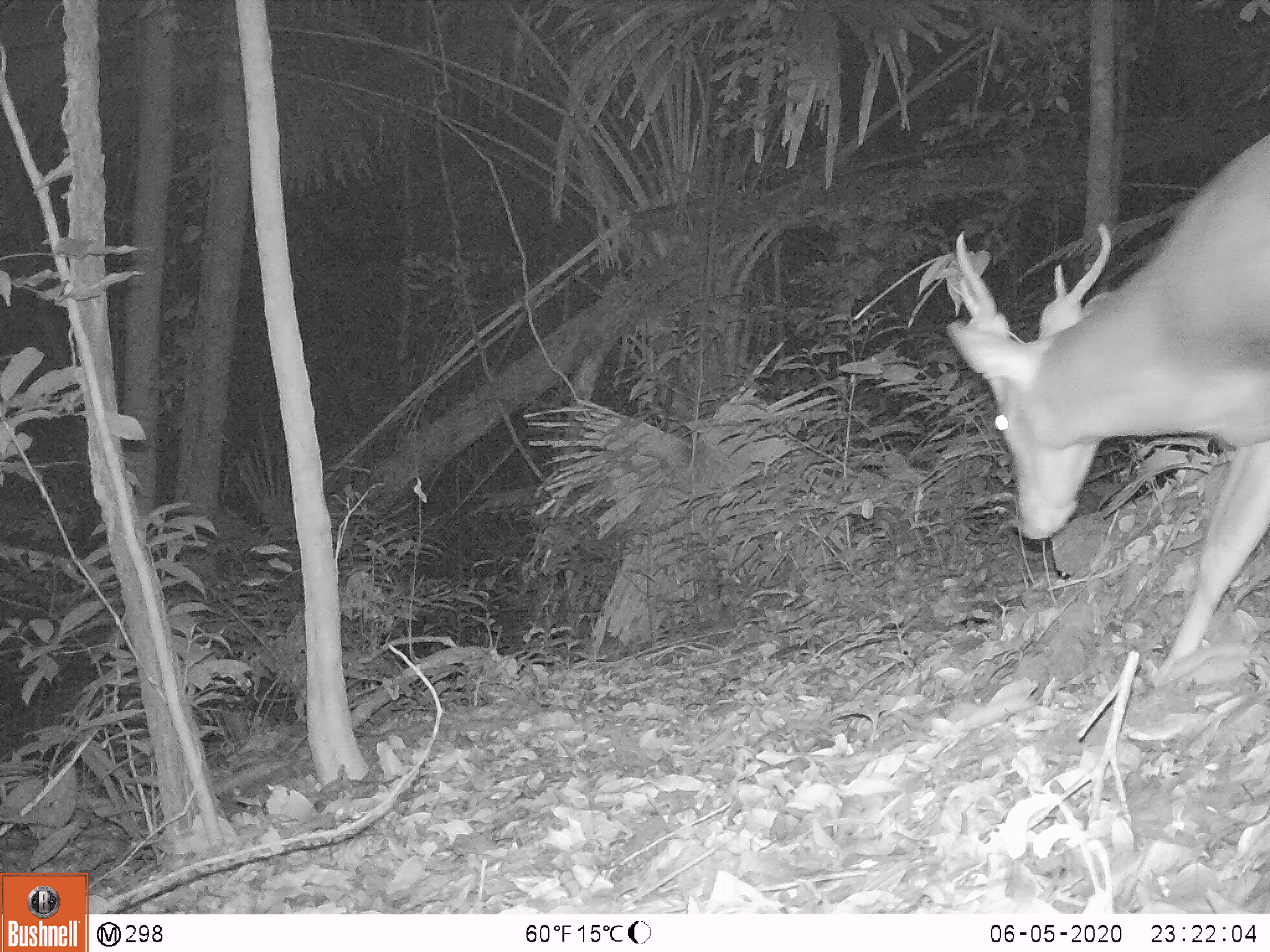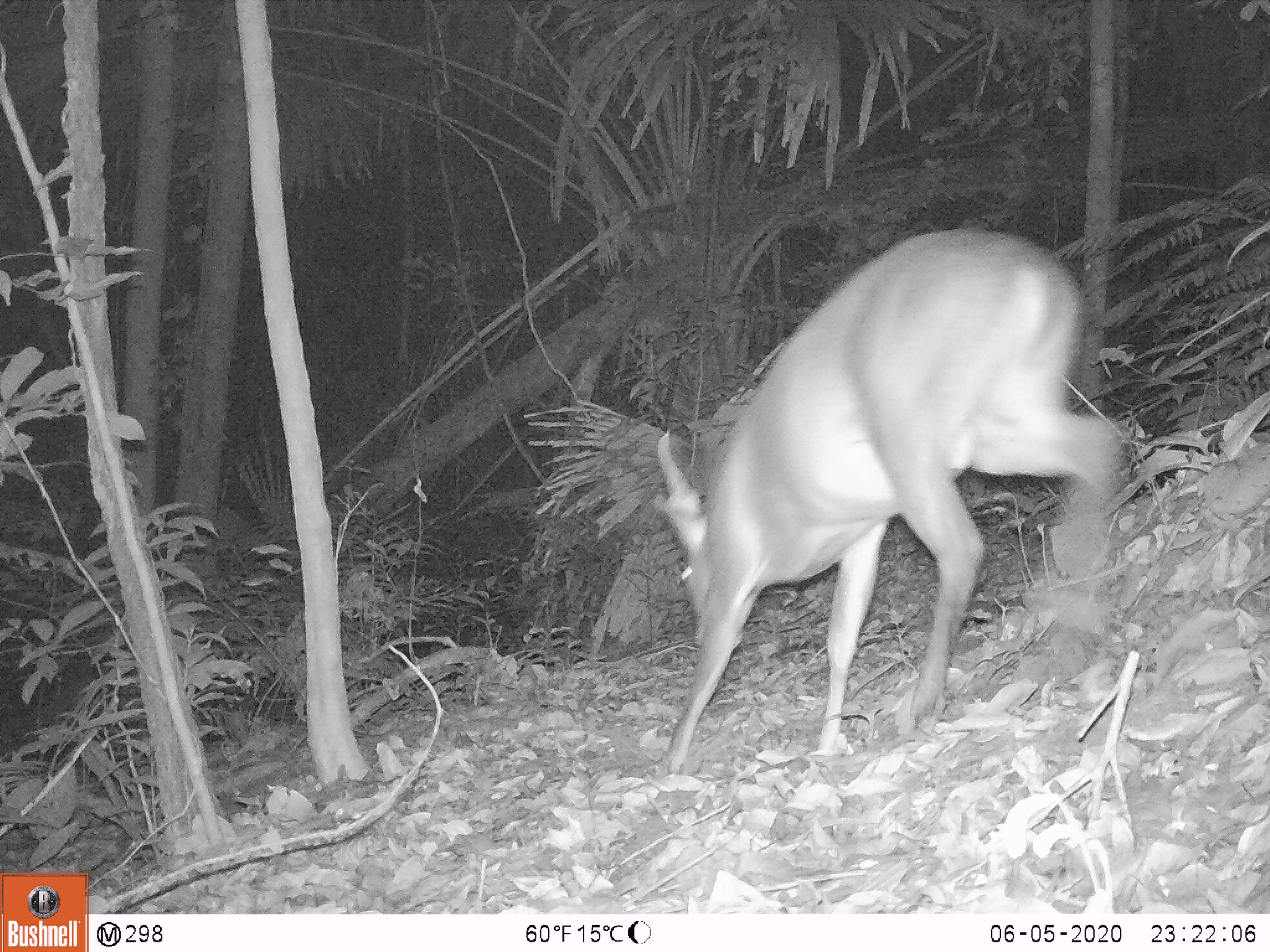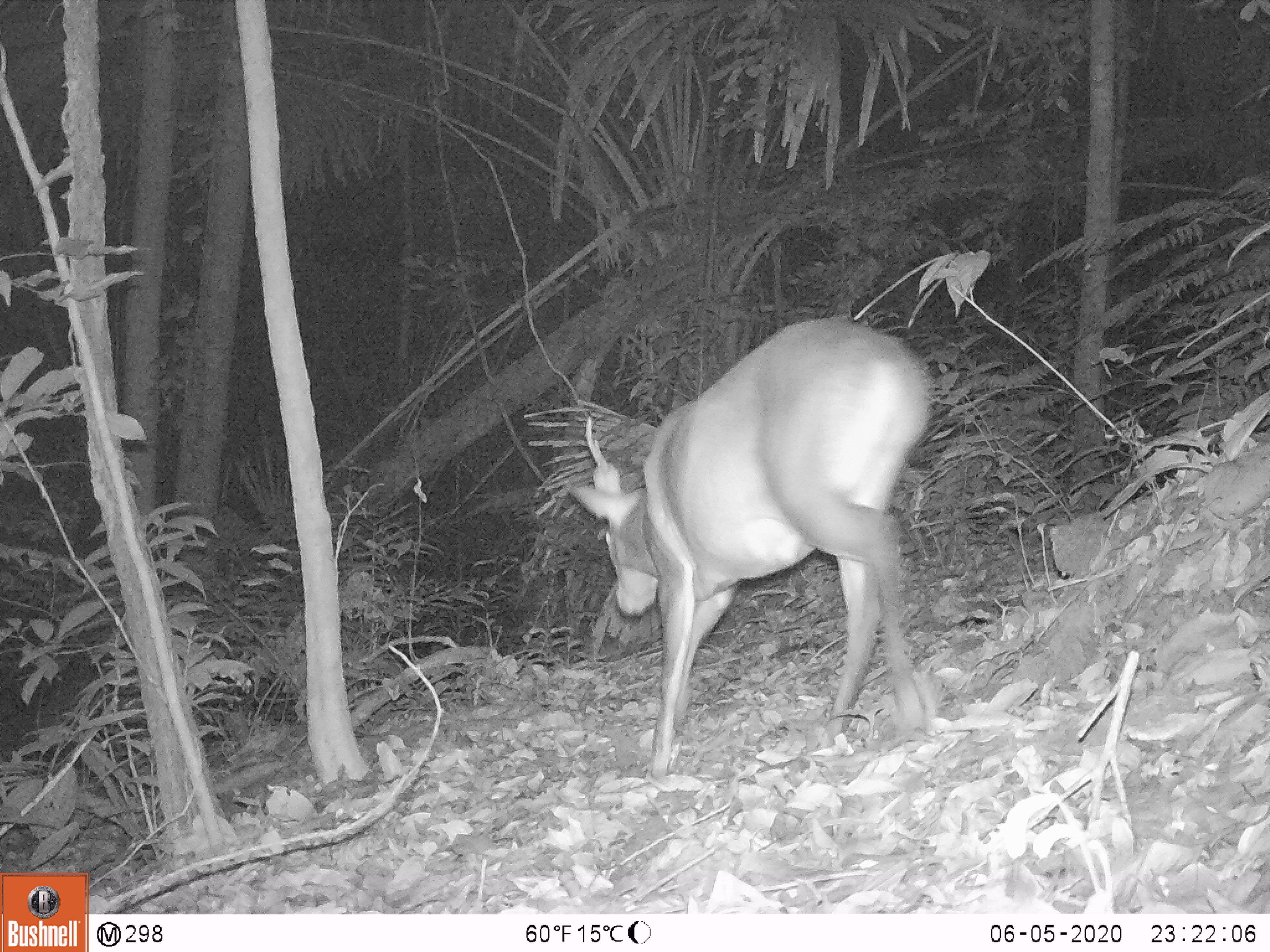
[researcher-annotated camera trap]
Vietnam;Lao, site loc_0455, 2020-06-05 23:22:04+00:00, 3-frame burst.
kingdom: Animalia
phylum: Chordata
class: Mammalia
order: Artiodactyla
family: Cervidae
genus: Muntiacus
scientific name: Muntiacus vuquangensis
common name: large-antlered muntjac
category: large antlered muntjac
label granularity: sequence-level